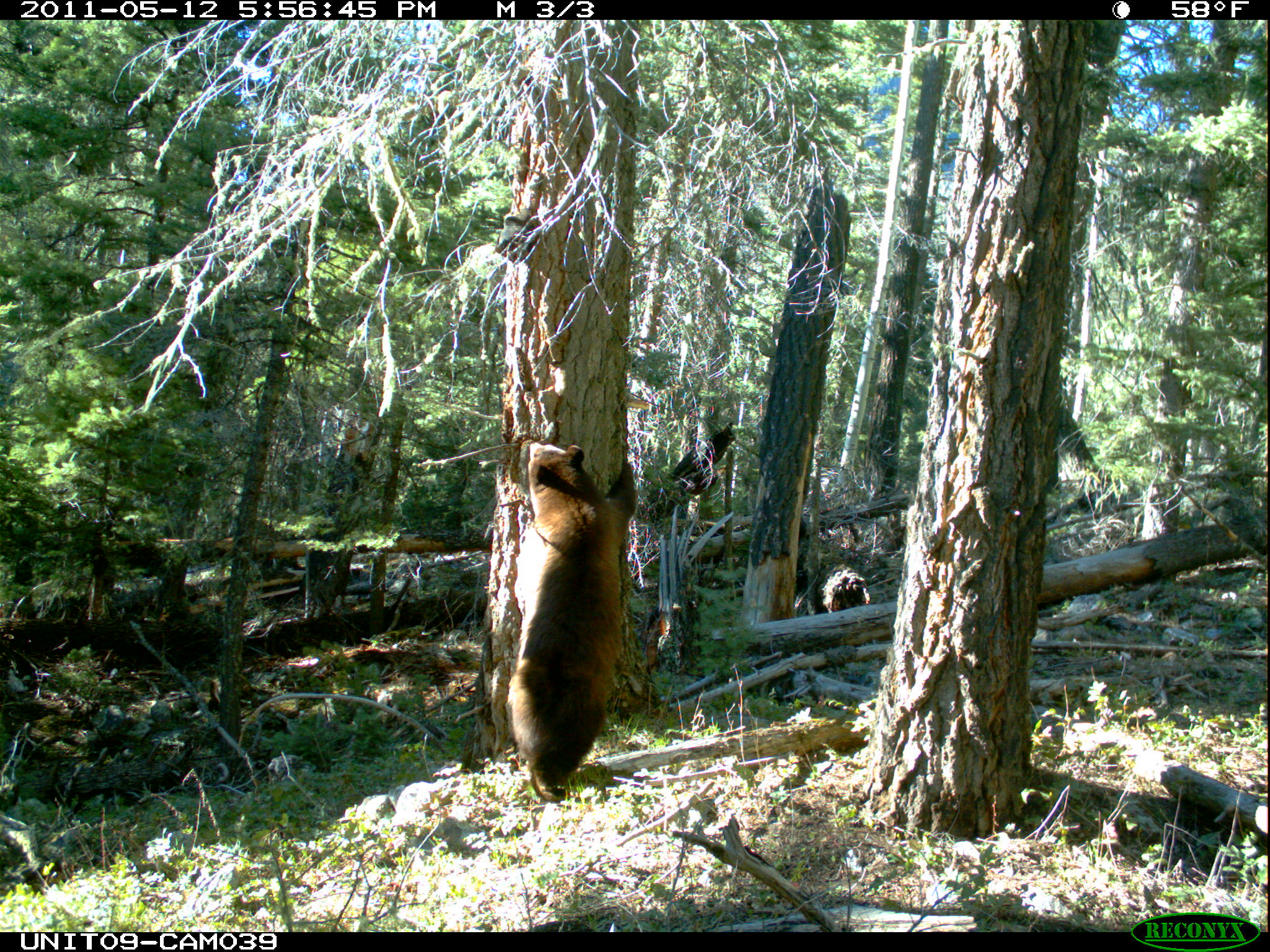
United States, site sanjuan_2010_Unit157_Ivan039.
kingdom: Animalia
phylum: Chordata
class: Mammalia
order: Carnivora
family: Ursidae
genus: Ursus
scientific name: Ursus americanus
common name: american black bear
Ursus americanus (american black bear).